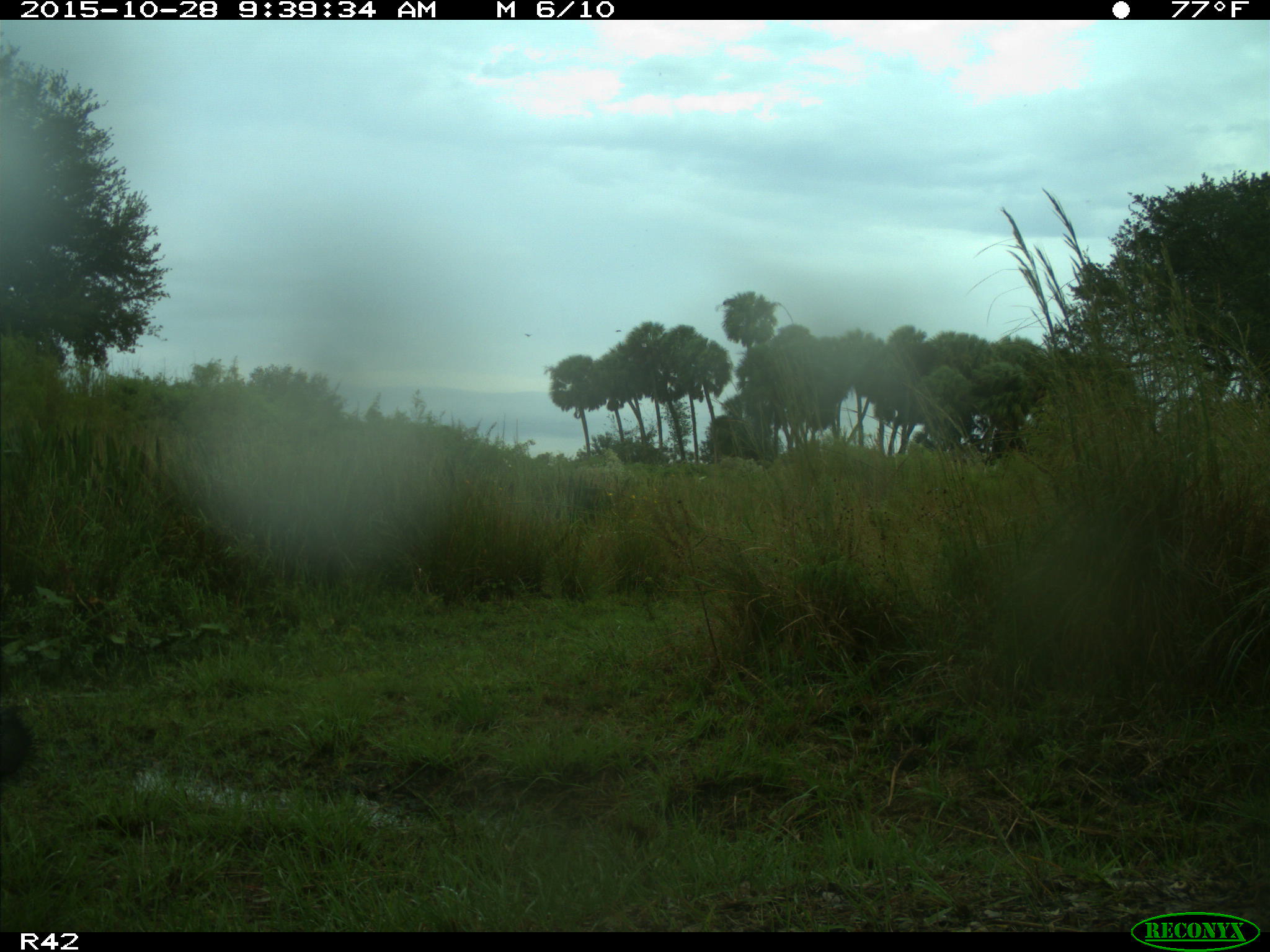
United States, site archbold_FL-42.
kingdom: Animalia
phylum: Chordata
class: Mammalia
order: Artiodactyla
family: Suidae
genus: Sus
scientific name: Sus scrofa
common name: wild boar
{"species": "Sus scrofa (wild boar)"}